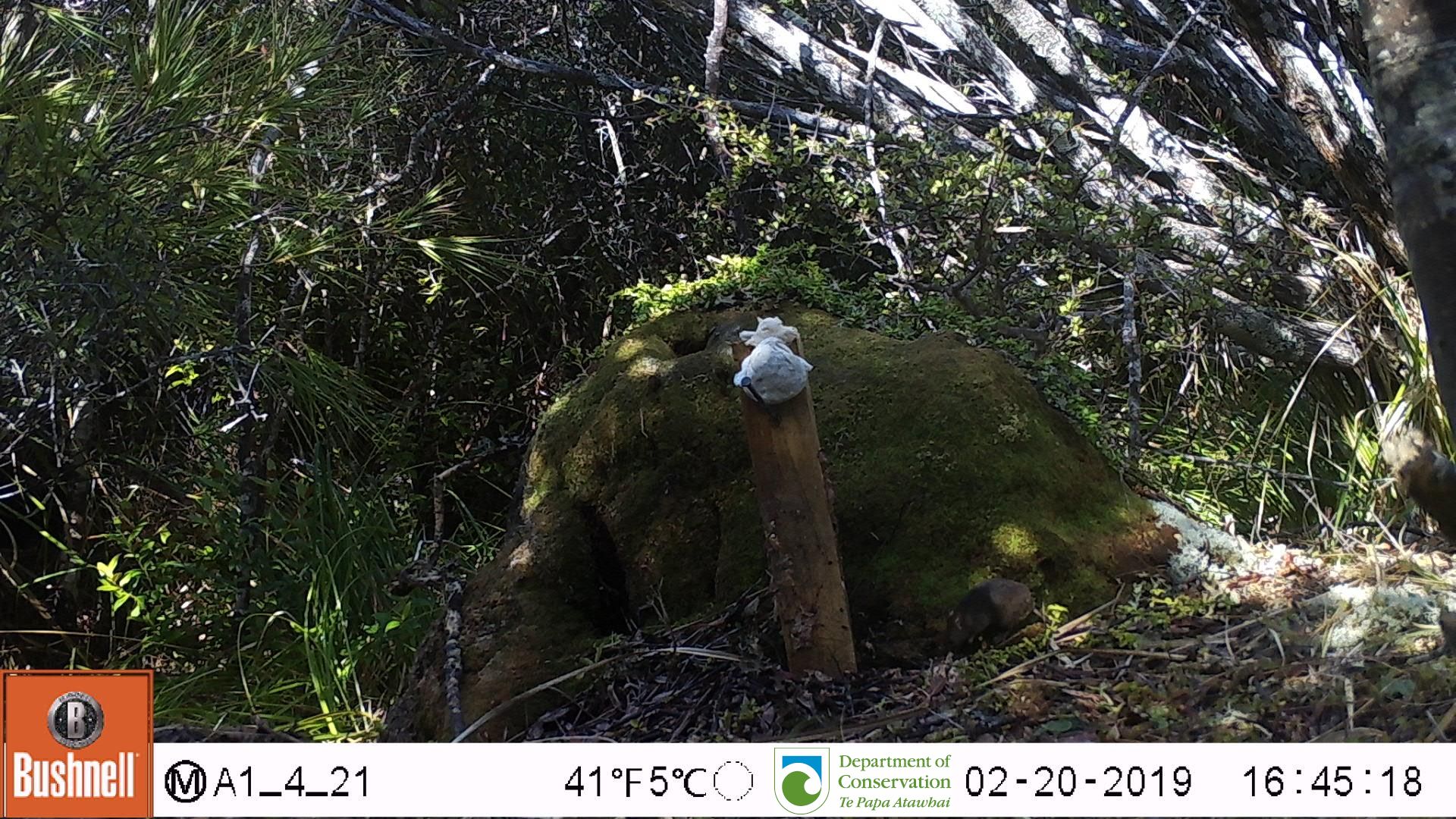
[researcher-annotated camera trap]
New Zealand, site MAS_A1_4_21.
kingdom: Animalia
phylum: Chordata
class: Mammalia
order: Rodentia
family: Muridae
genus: Mus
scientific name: Mus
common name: mouse